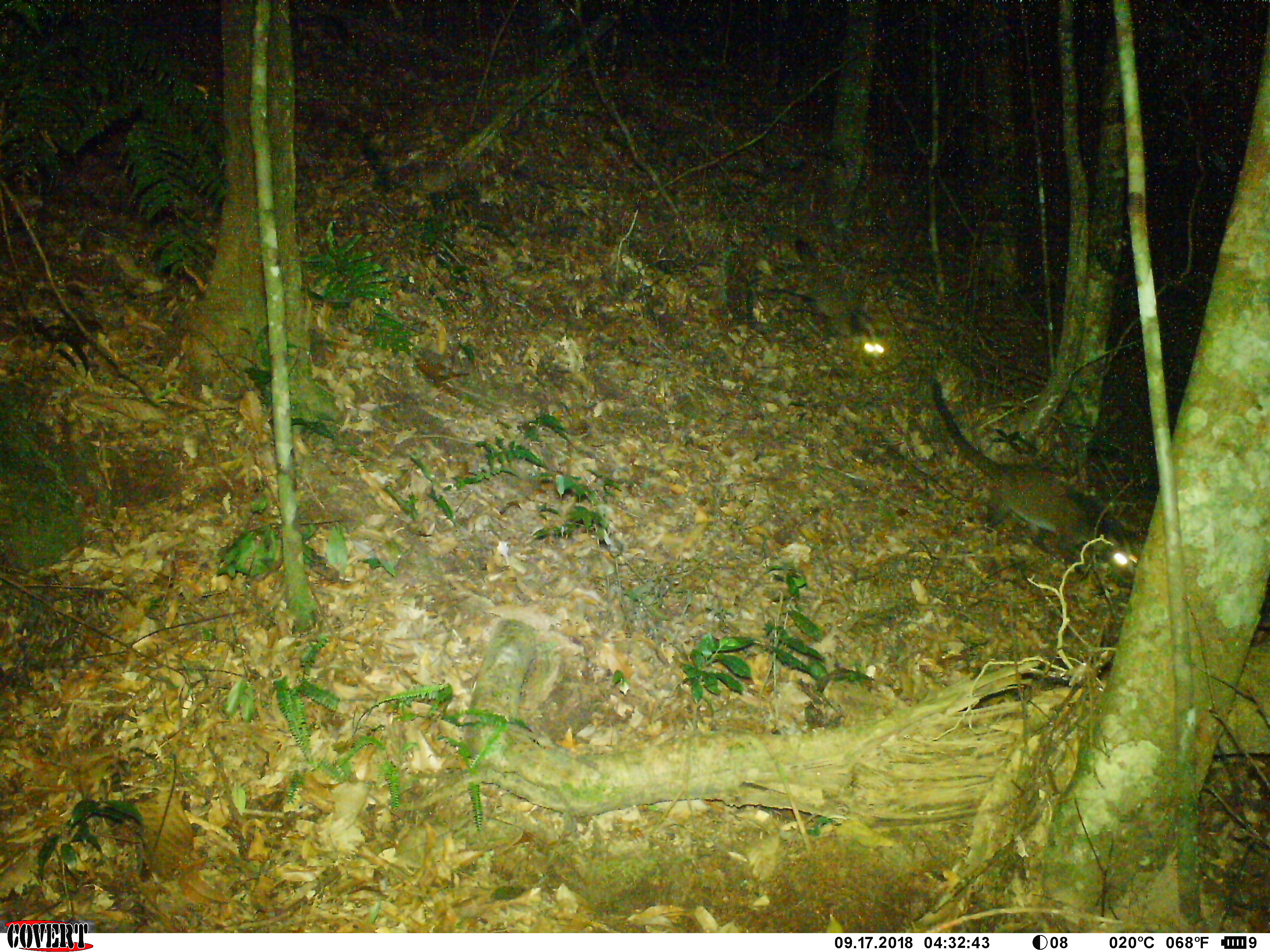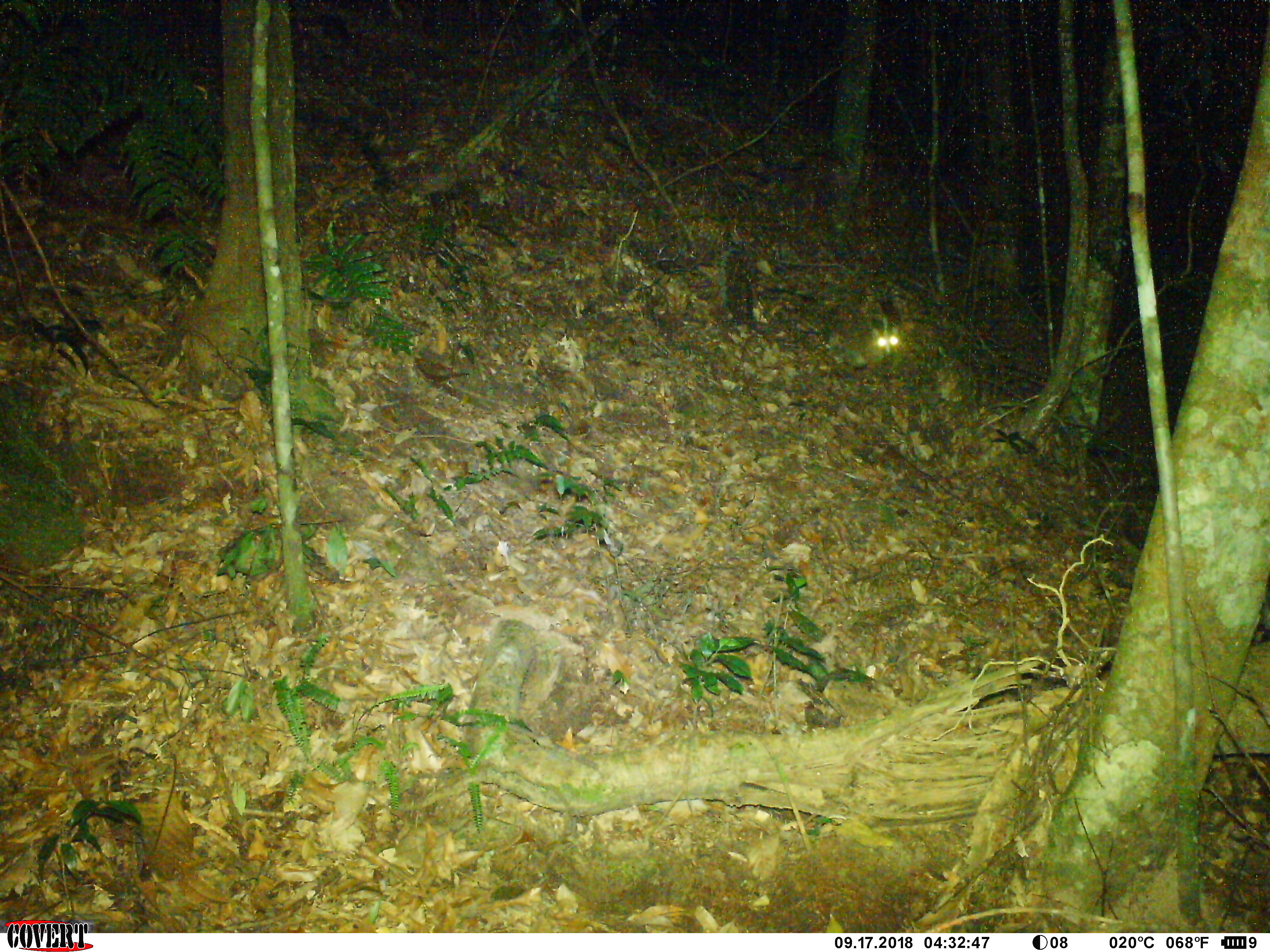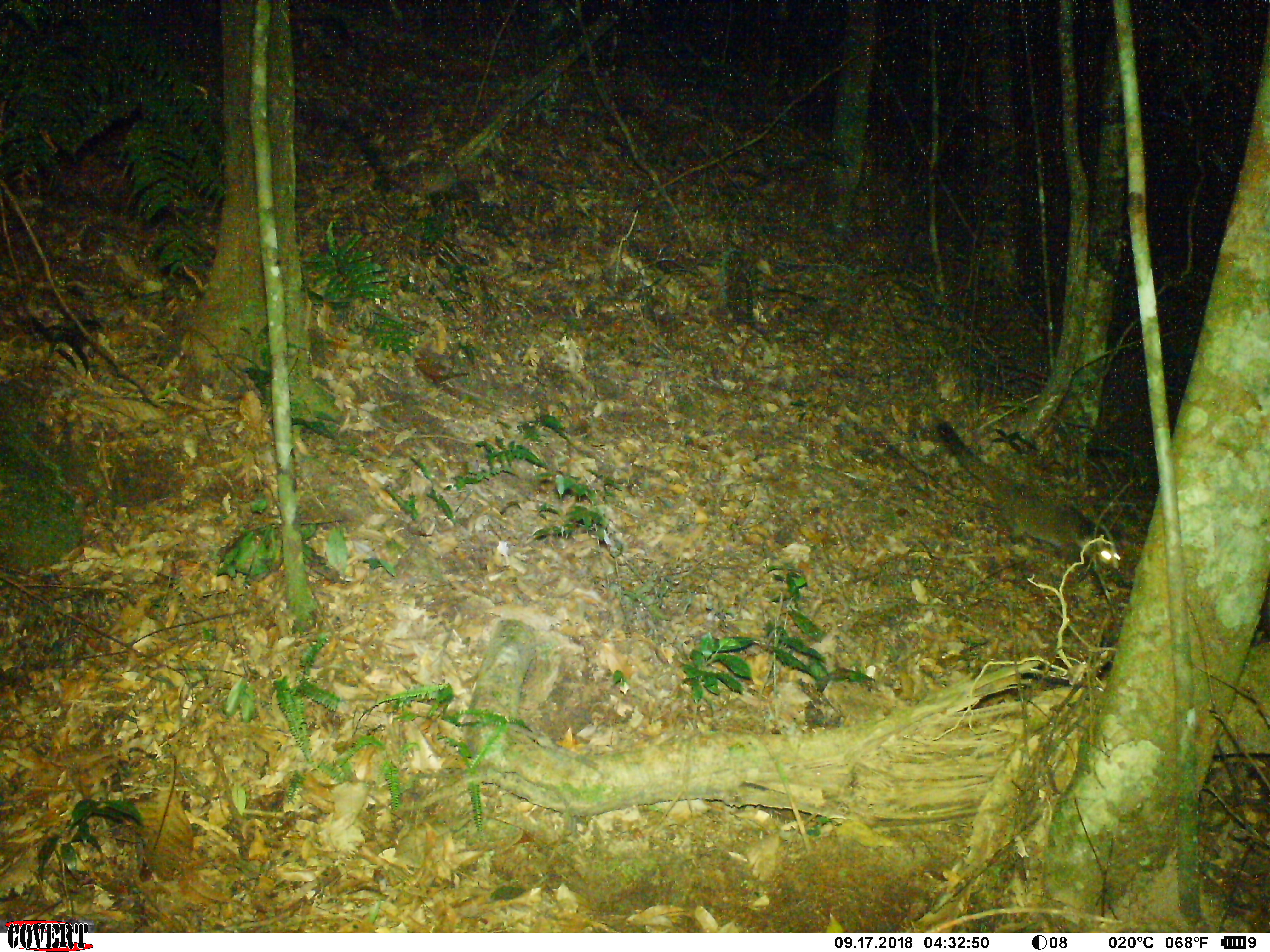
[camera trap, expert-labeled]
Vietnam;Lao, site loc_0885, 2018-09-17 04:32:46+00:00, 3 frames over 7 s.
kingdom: Animalia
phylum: Chordata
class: Mammalia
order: Carnivora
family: Viverridae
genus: Paguma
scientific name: Paguma larvata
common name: masked palm civet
Masked palm civet (Paguma larvata). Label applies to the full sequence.